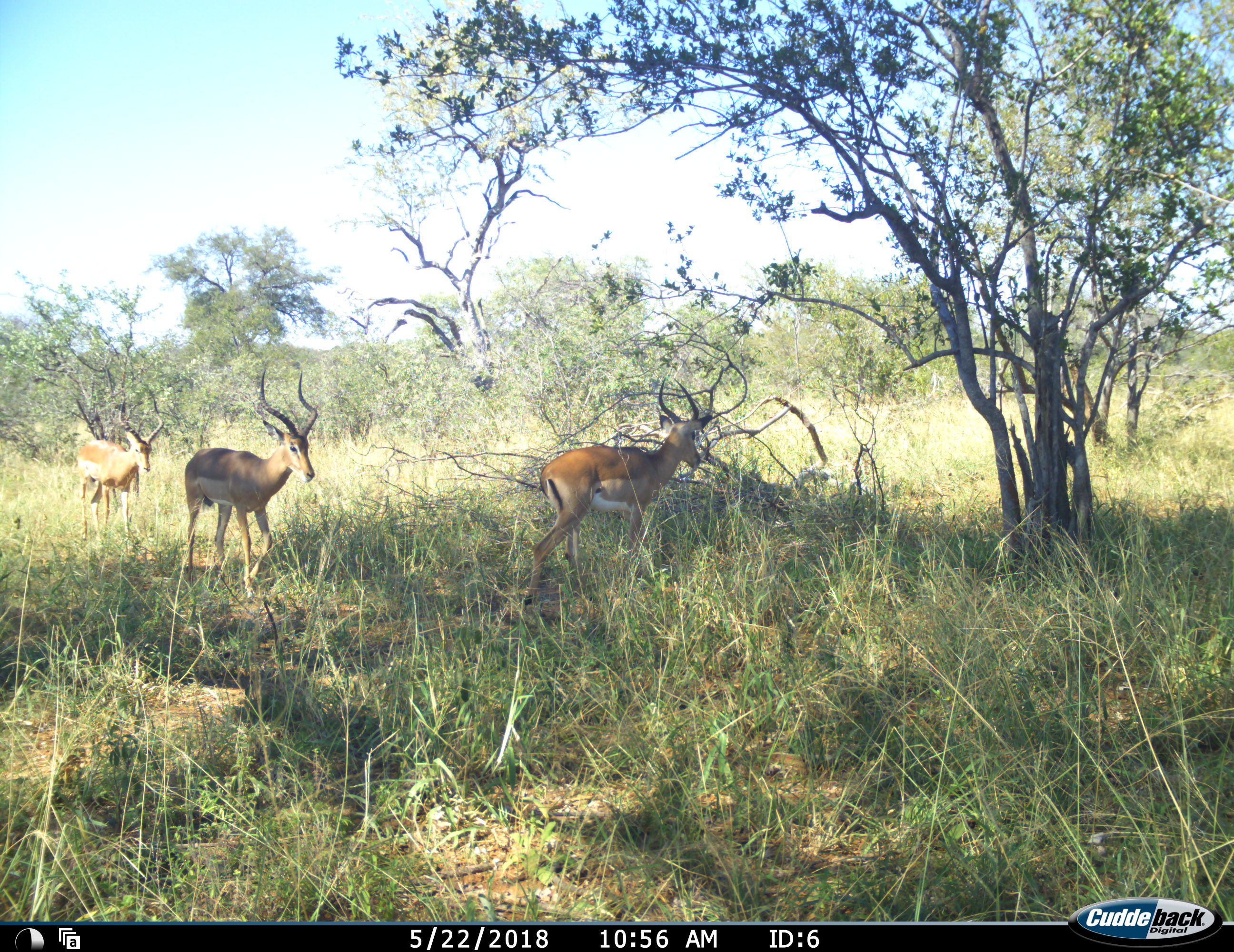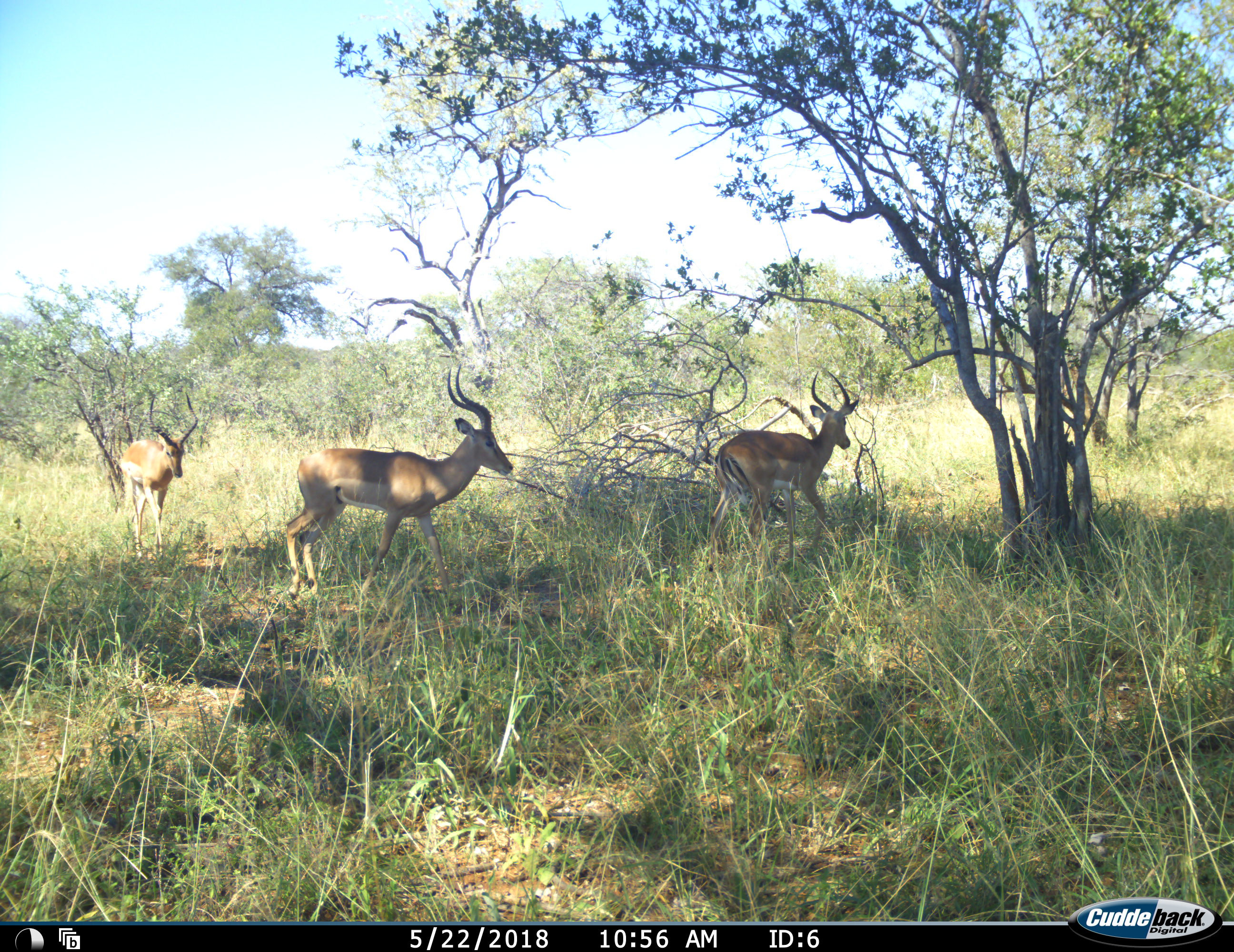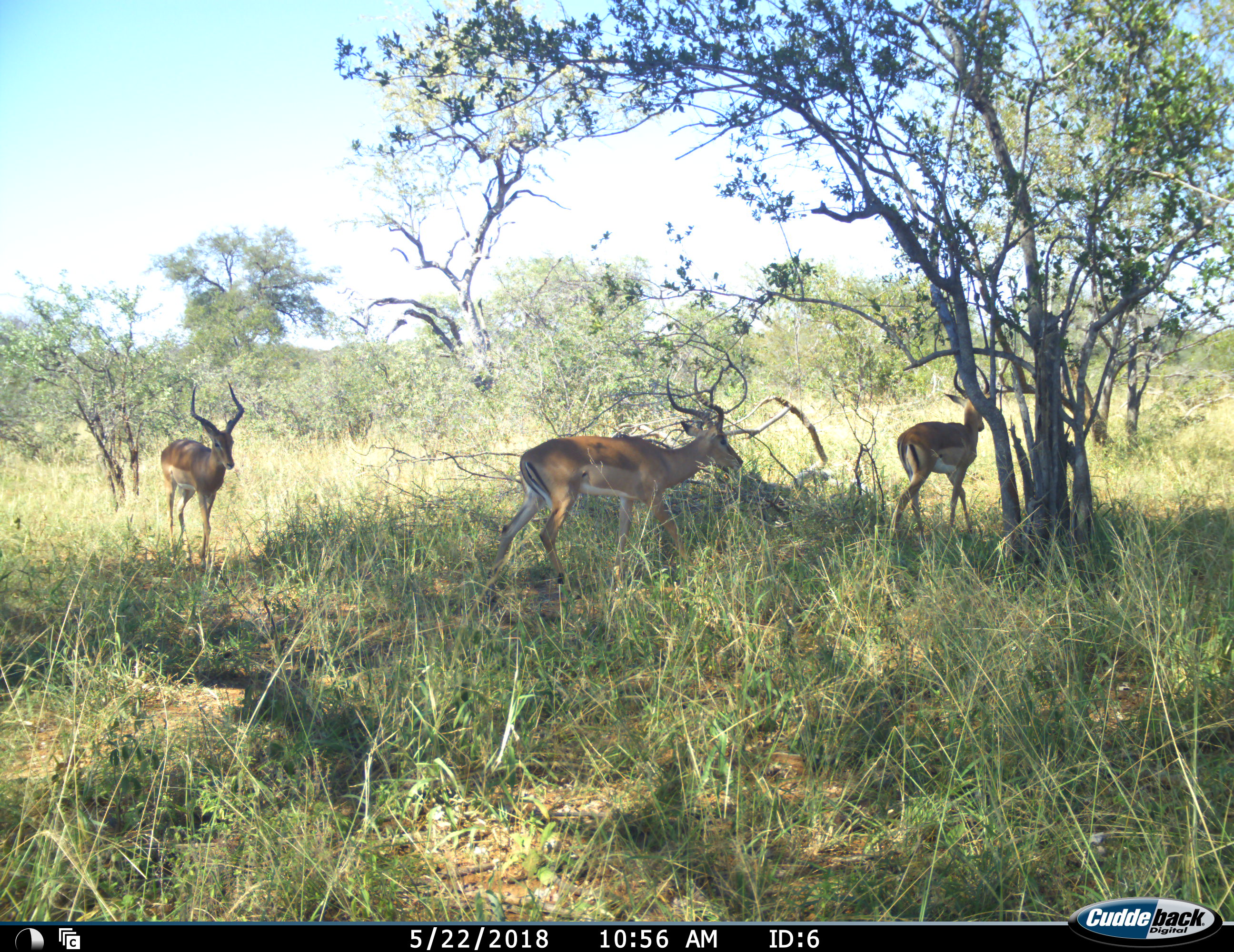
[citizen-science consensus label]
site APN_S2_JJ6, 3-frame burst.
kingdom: Animalia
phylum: Chordata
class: Mammalia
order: Artiodactyla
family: Bovidae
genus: Aepyceros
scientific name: Aepyceros melampus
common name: impala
Impala (Aepyceros melampus), count 3. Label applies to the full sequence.